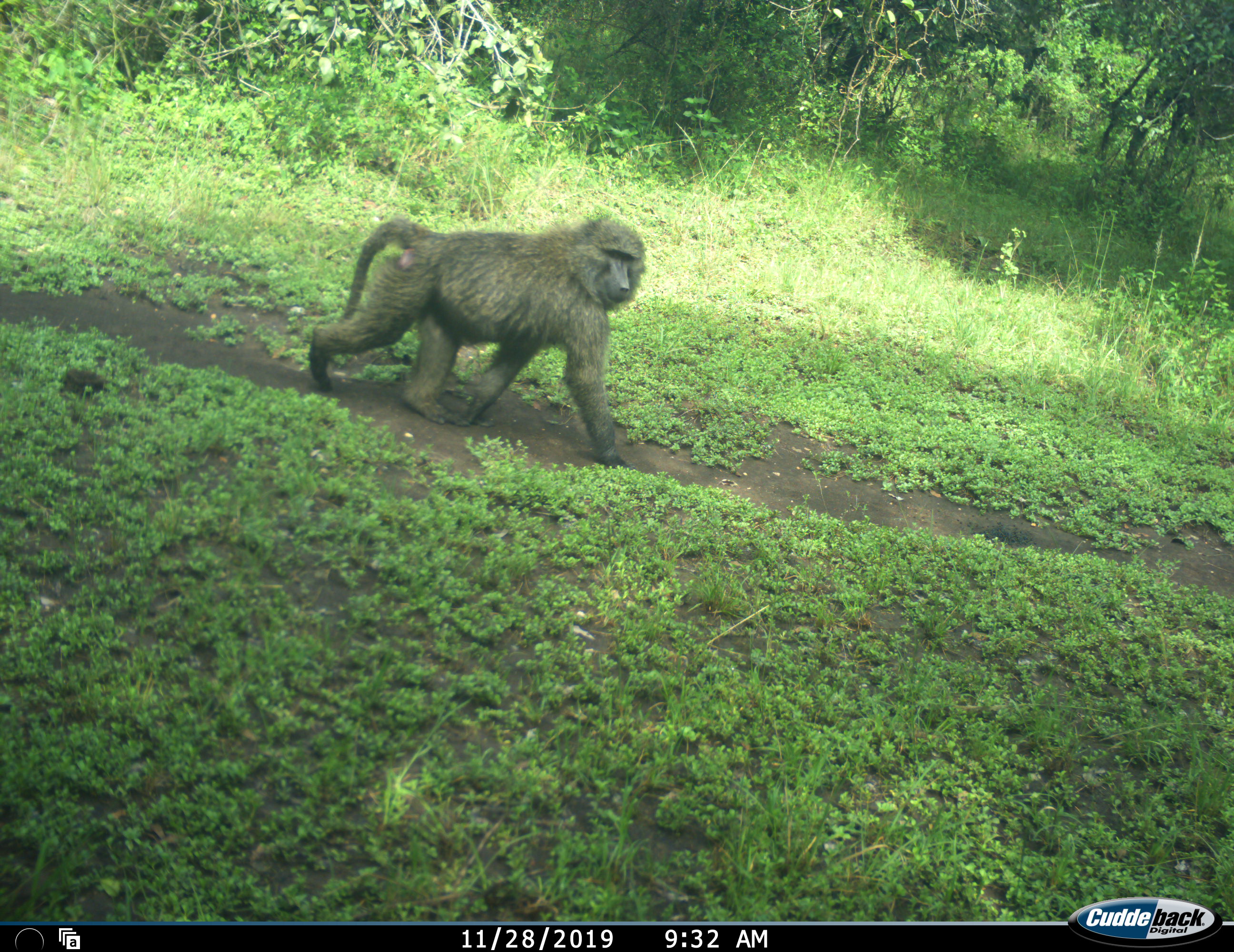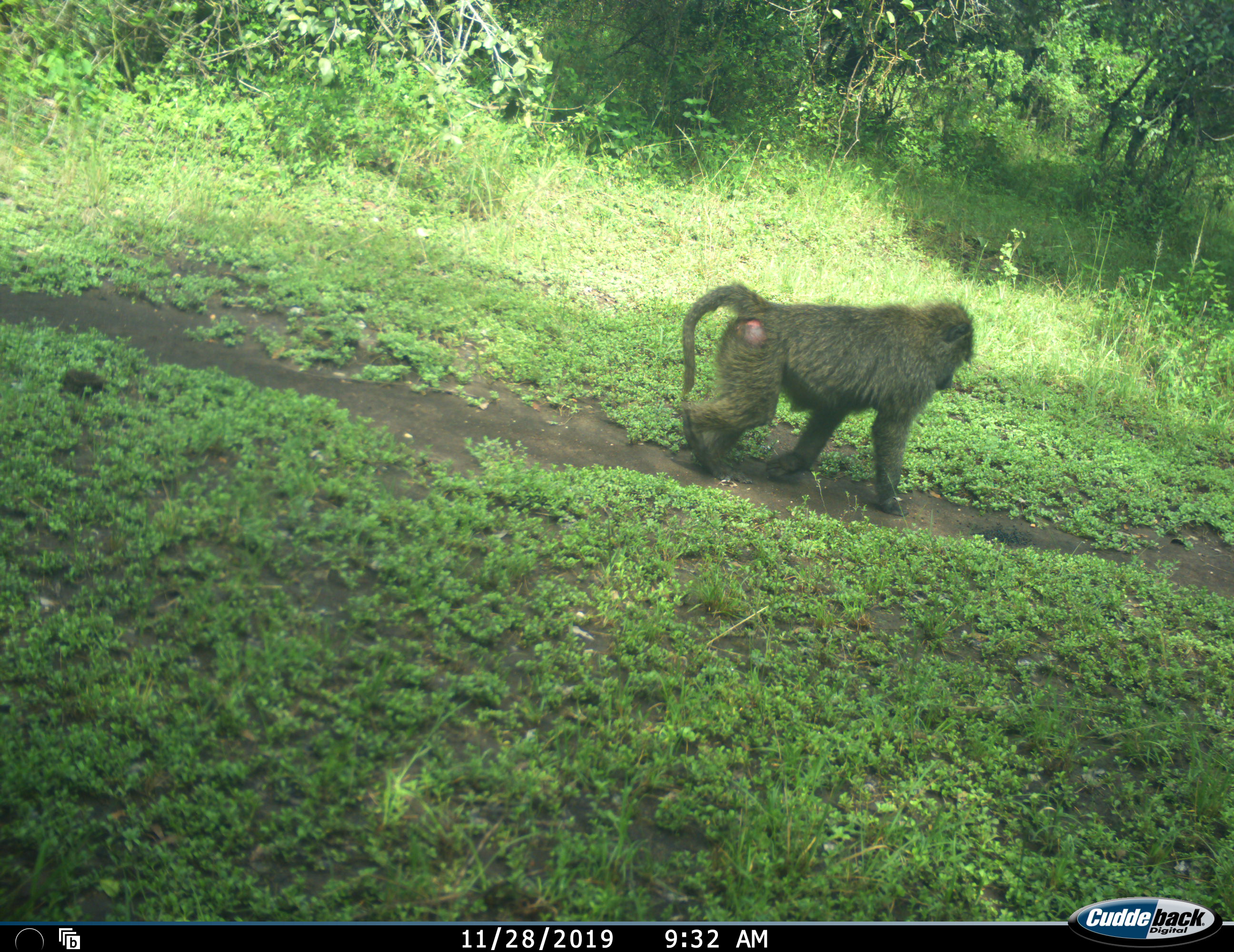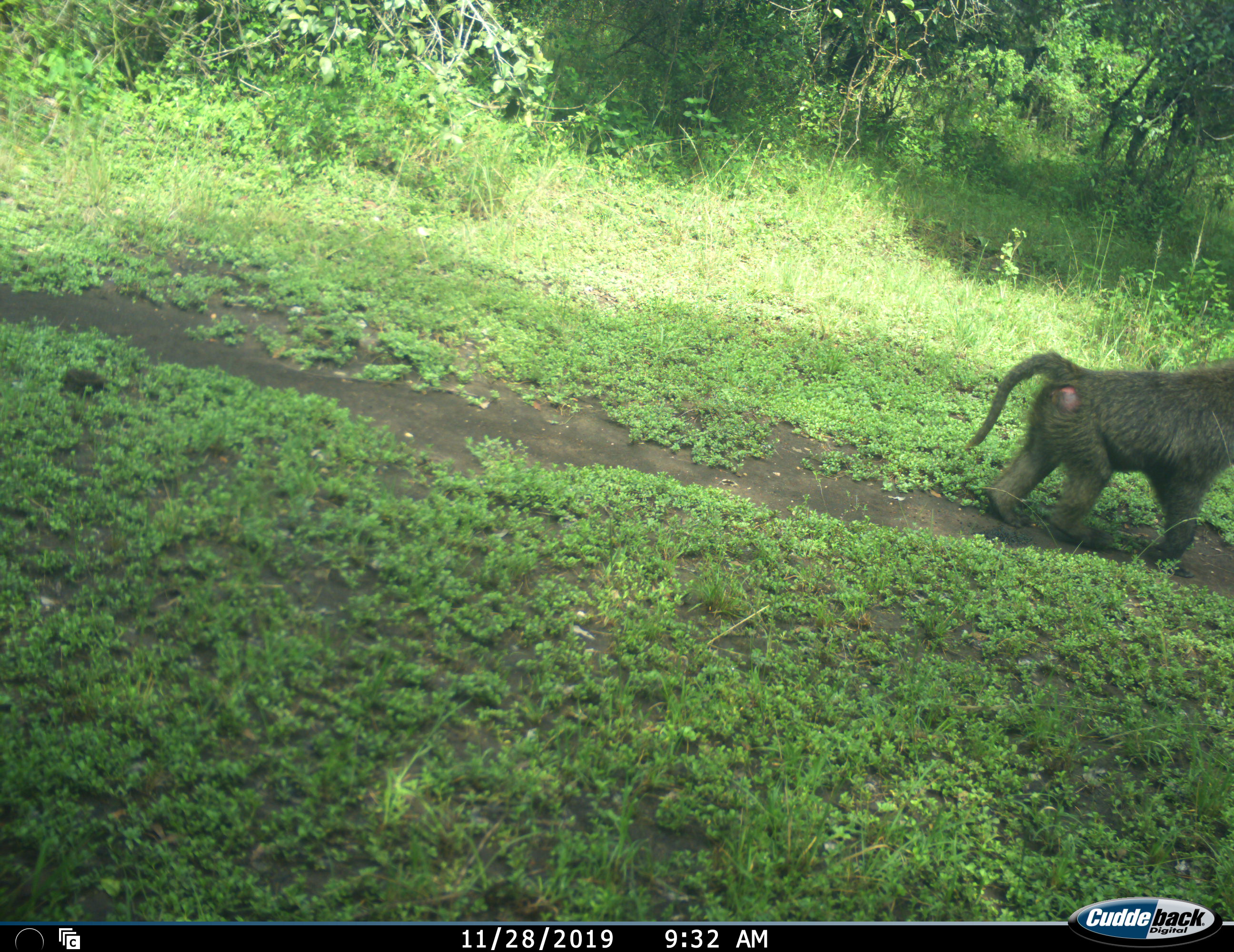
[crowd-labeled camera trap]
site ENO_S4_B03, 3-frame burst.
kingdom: Animalia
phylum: Chordata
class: Mammalia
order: Primates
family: Cercopithecidae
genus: Papio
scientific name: Papio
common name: baboon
Baboon (Papio), count 1. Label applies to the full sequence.